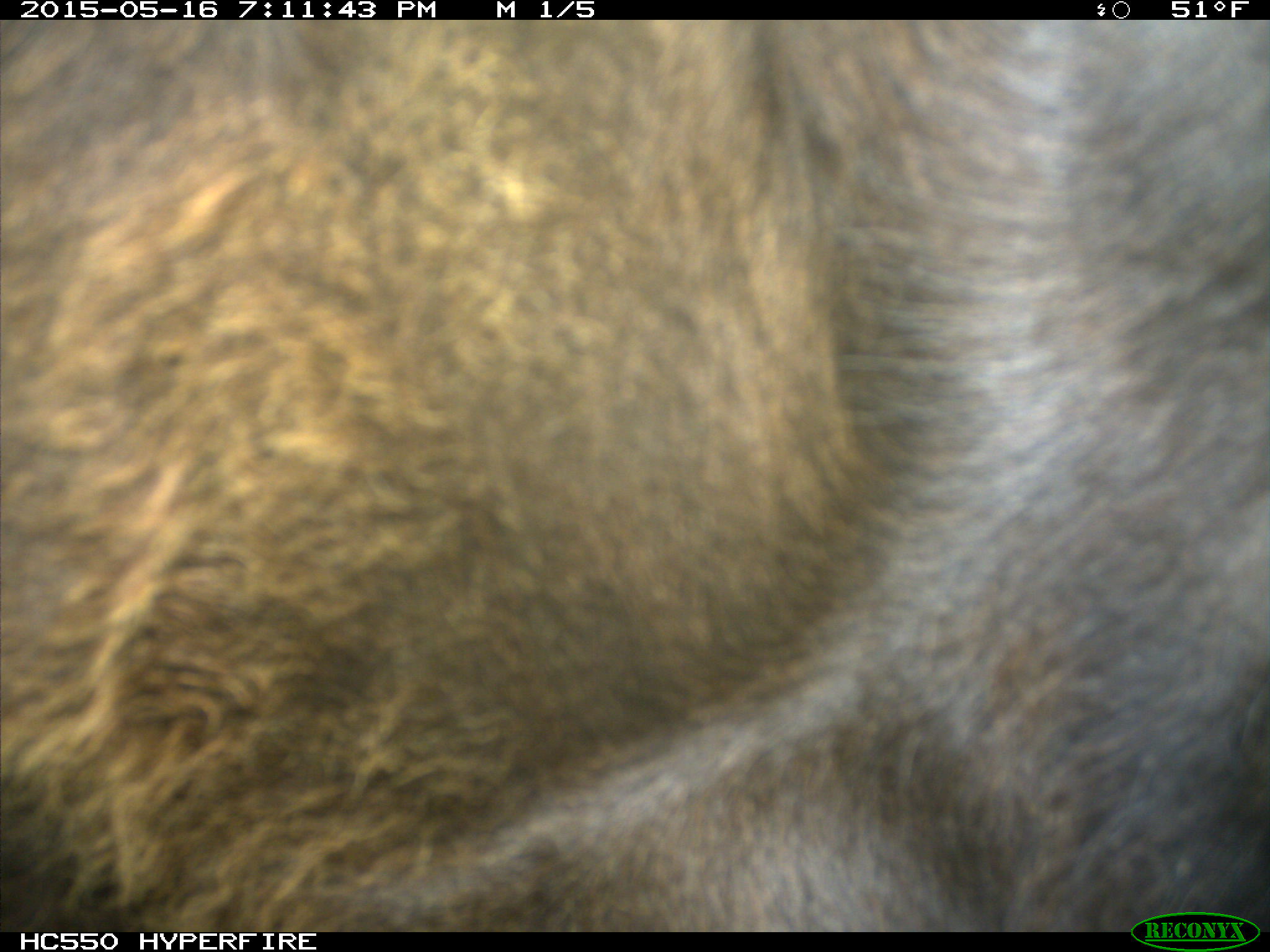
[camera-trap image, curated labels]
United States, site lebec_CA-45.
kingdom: Animalia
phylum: Chordata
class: Mammalia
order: Artiodactyla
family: Bovidae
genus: Bos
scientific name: Bos taurus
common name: domestic cow